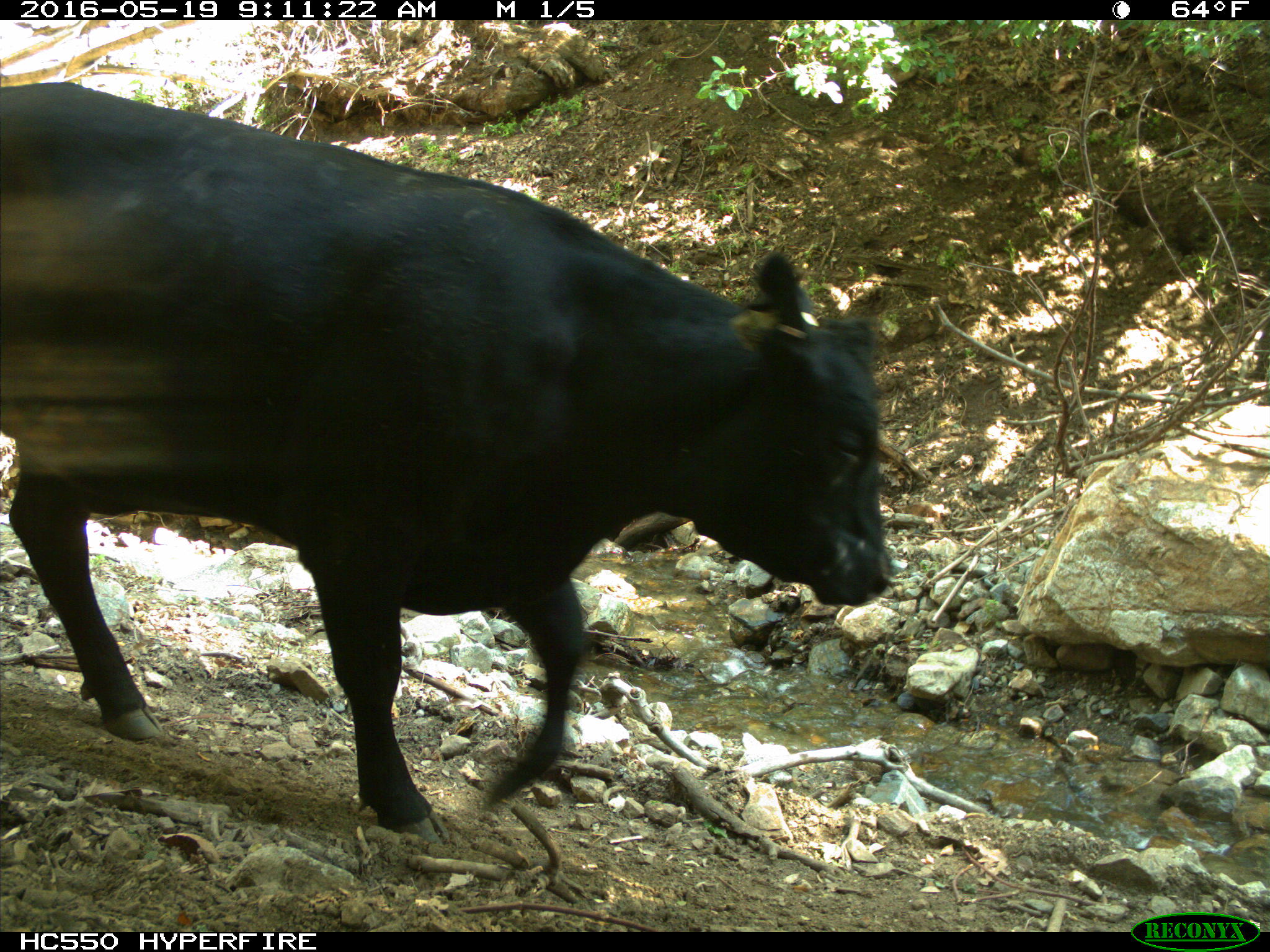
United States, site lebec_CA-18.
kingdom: Animalia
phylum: Chordata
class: Mammalia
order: Artiodactyla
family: Bovidae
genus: Bos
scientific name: Bos taurus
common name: domestic cow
Bos taurus (domestic cow).